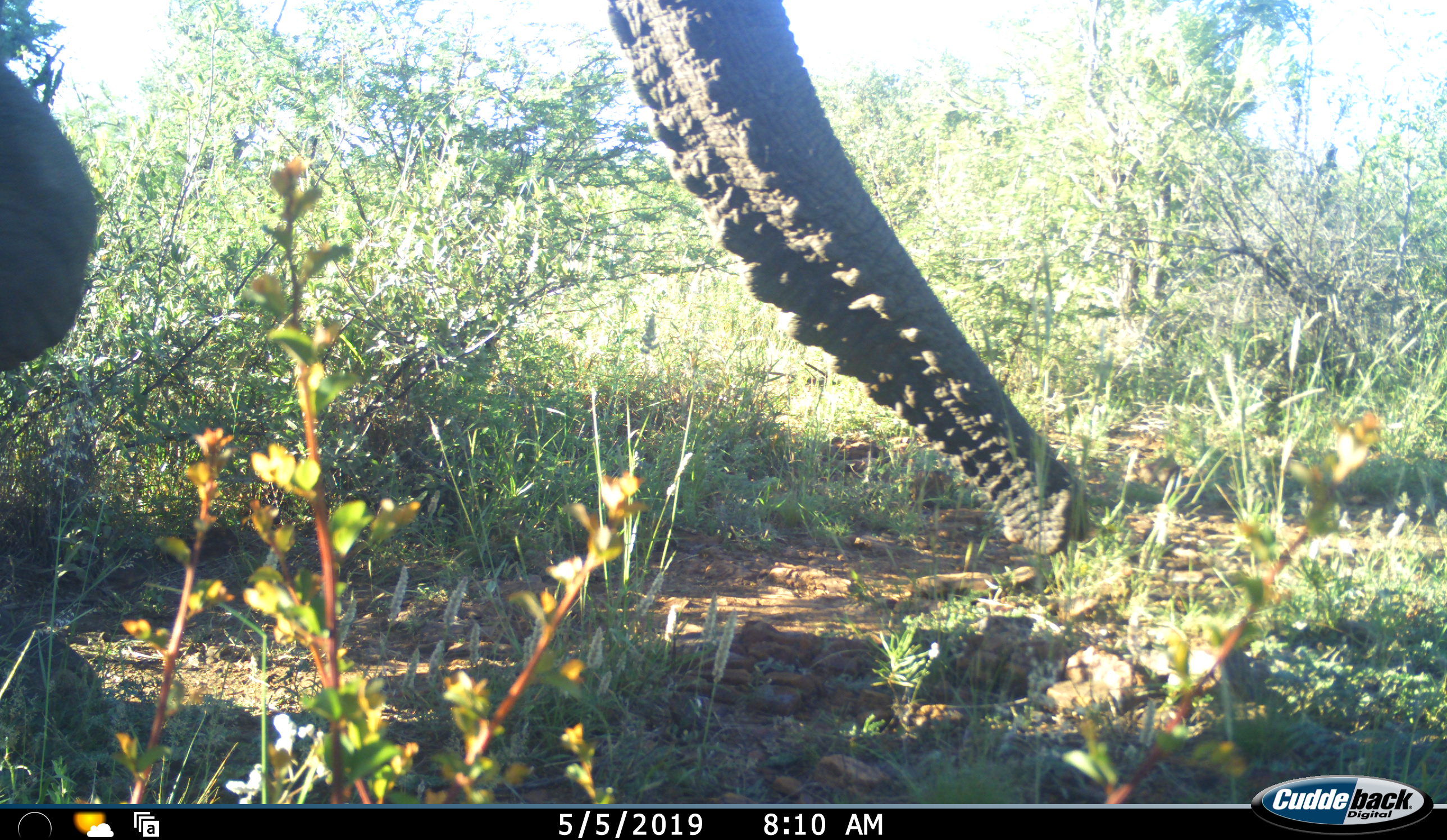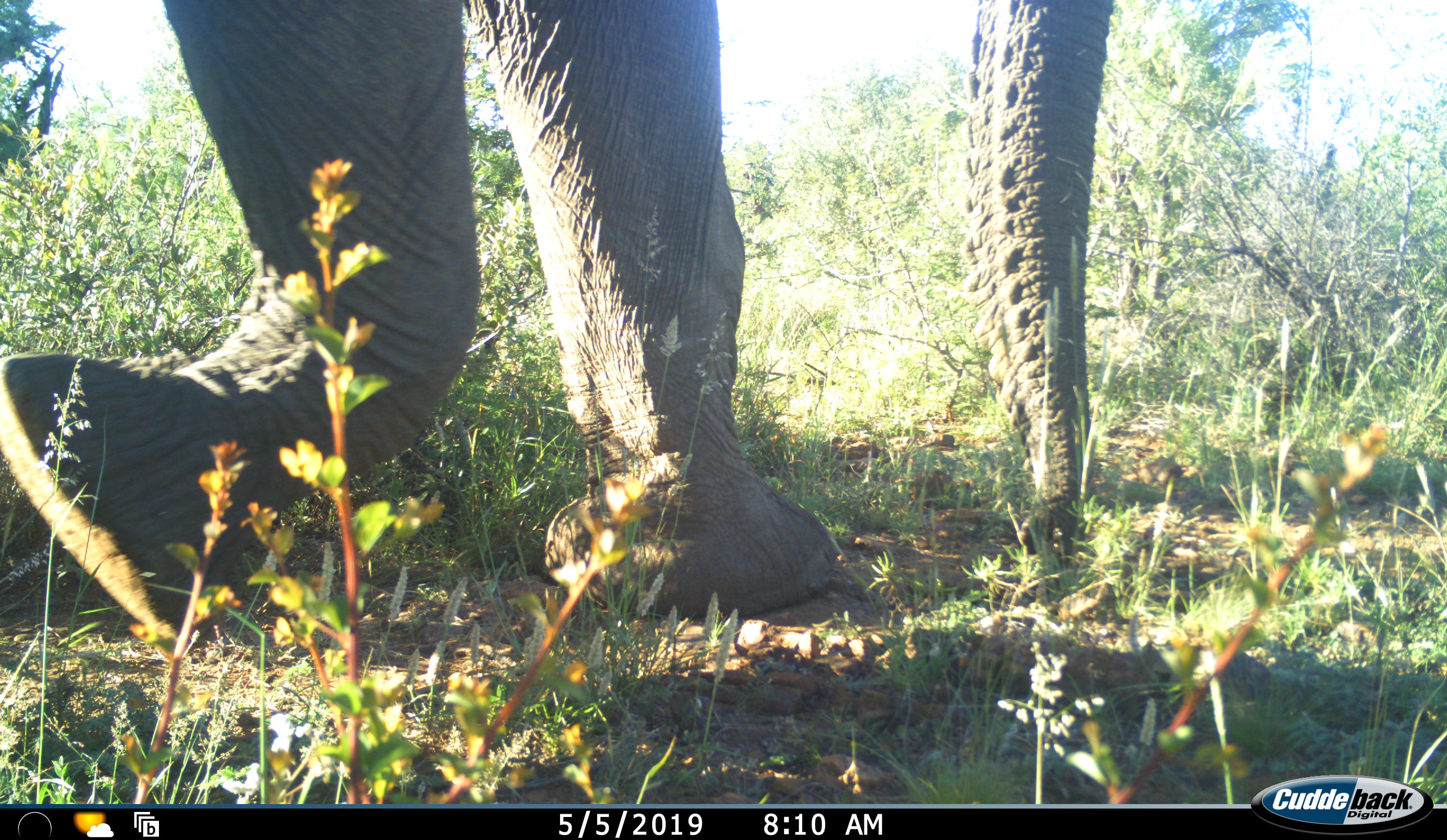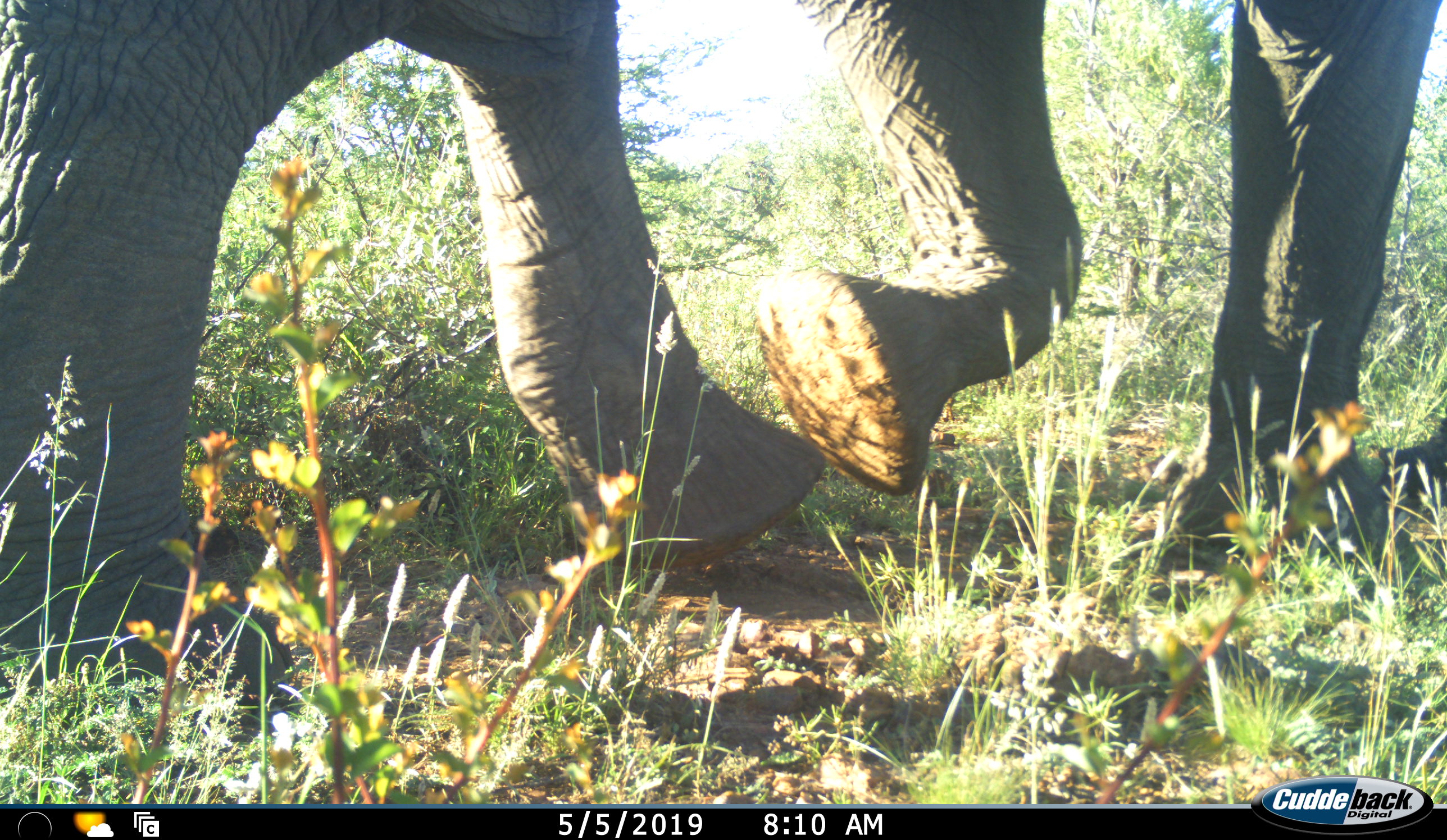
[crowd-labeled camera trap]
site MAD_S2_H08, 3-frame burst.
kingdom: Animalia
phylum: Chordata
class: Mammalia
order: Proboscidea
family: Elephantidae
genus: Loxodonta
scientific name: Loxodonta africana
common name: african bush elephant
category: elephant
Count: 1.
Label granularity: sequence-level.